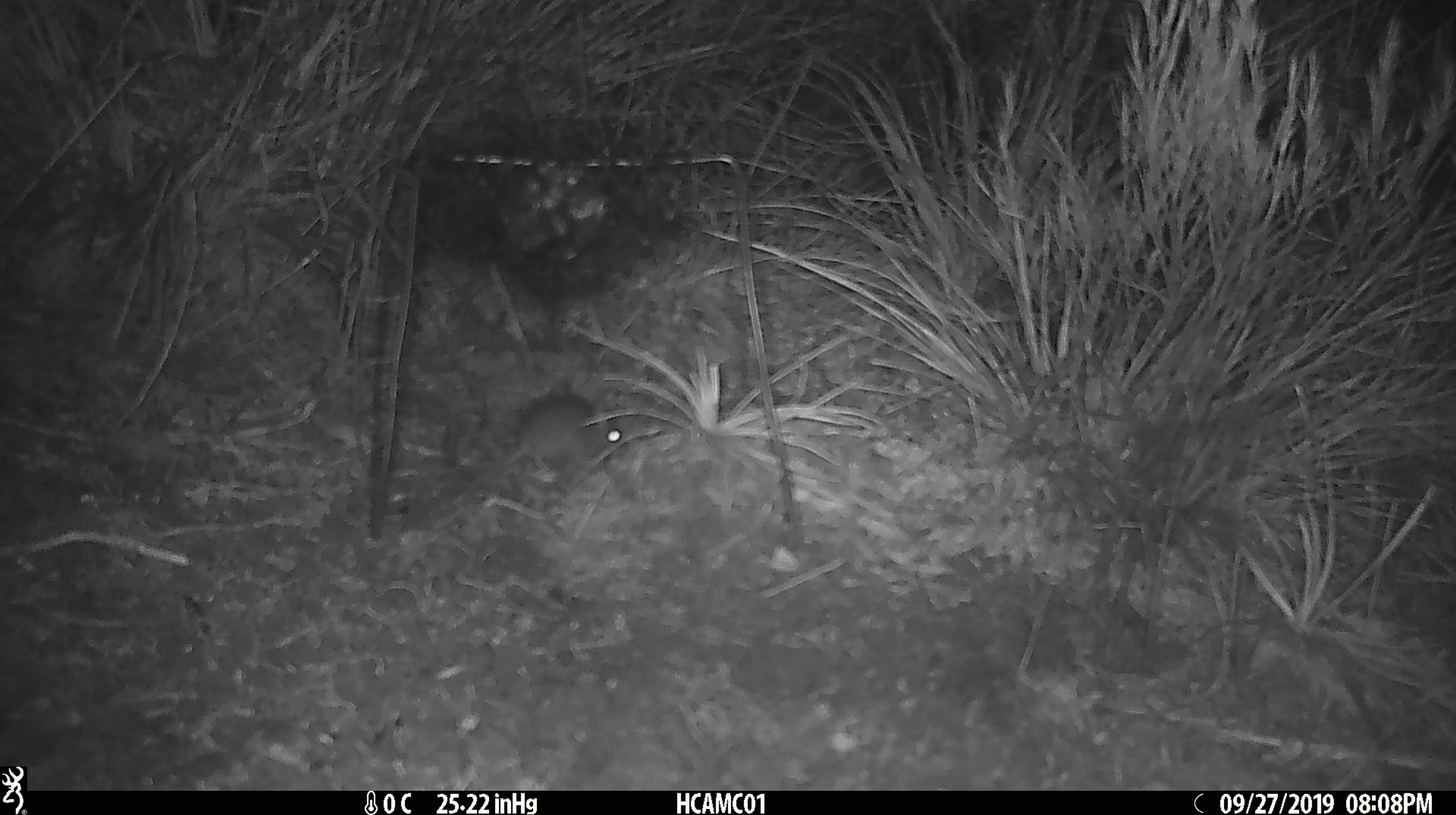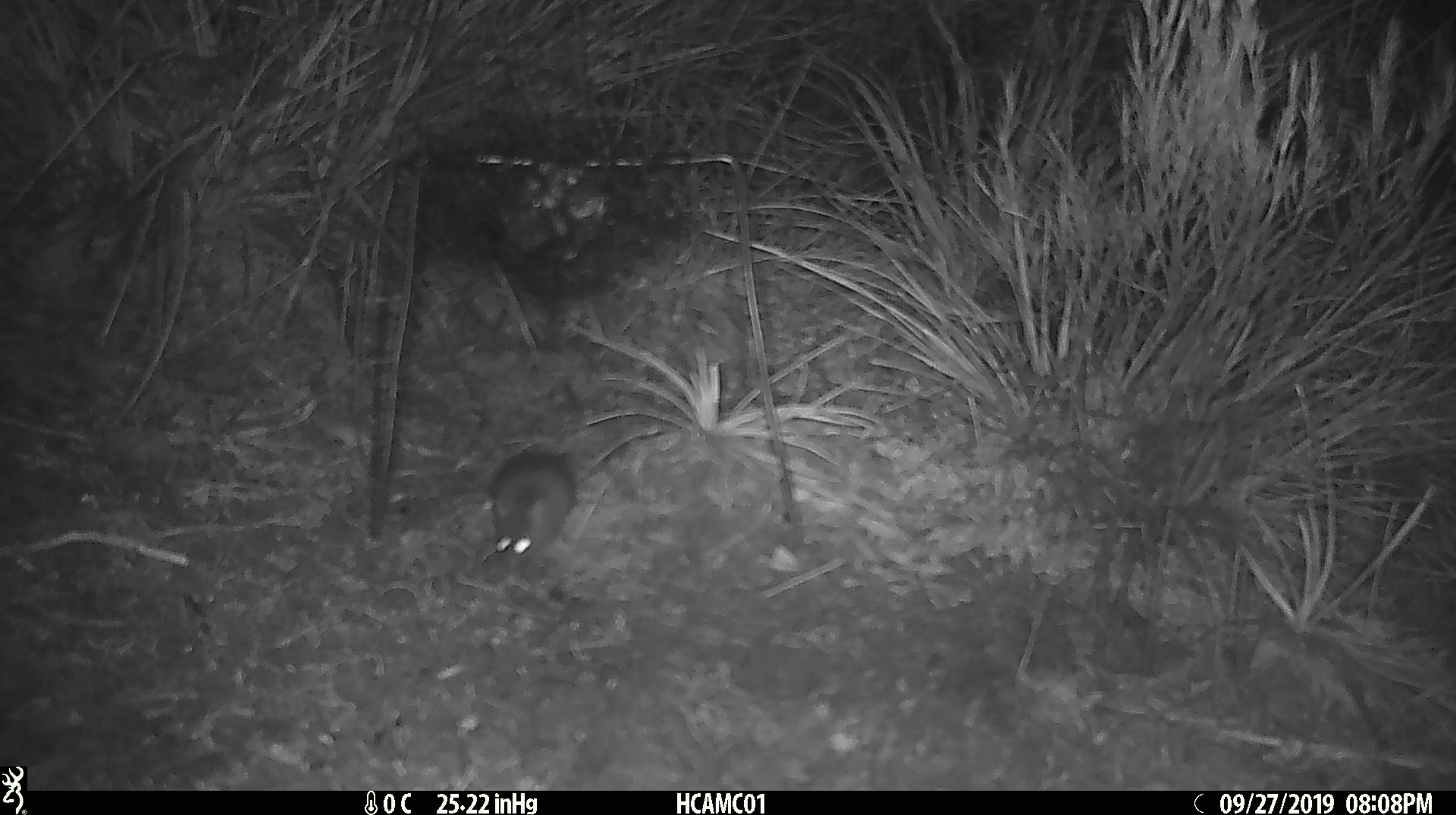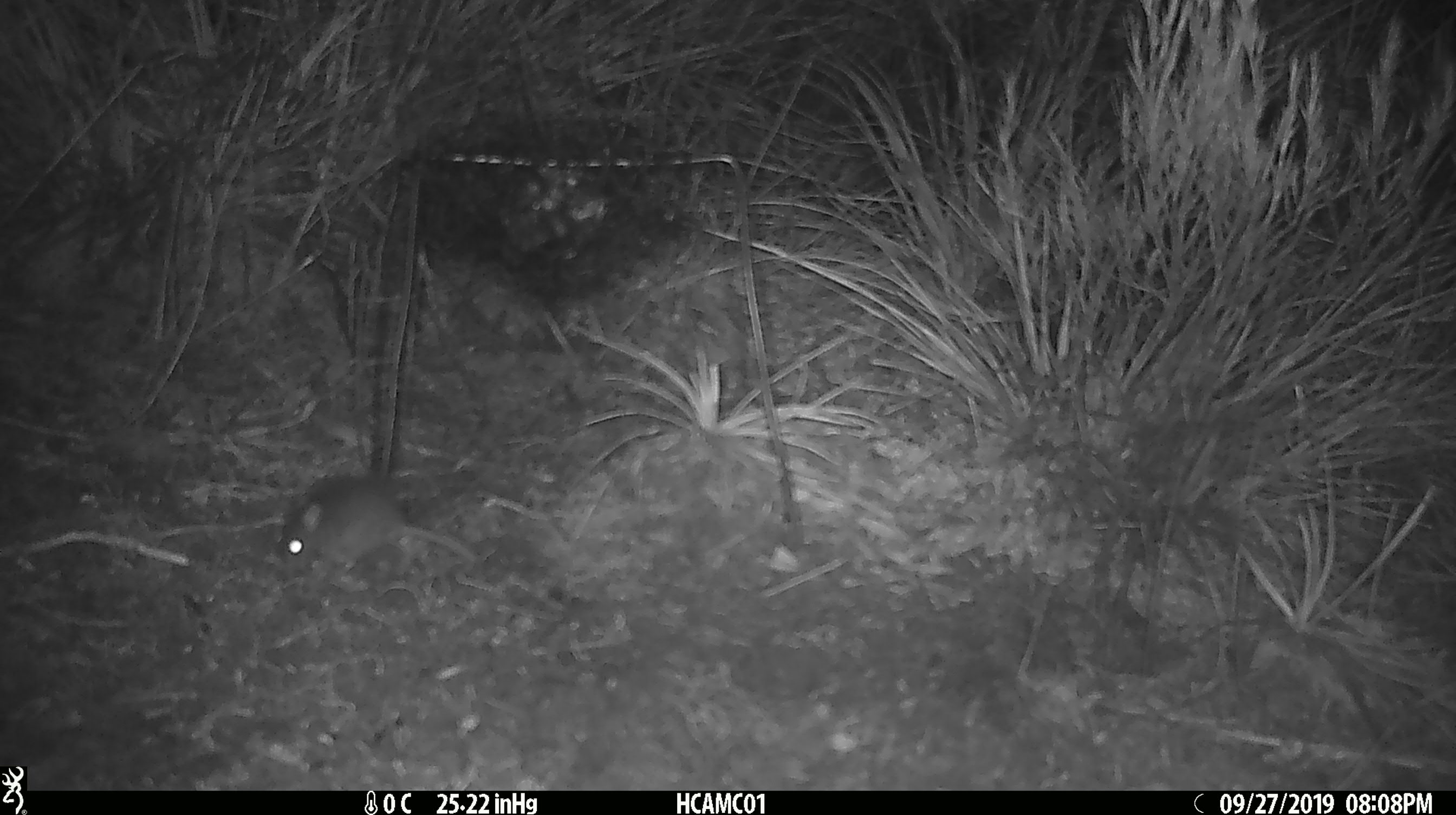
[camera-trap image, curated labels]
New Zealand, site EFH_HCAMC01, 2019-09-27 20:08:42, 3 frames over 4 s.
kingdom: Animalia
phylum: Chordata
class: Mammalia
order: Rodentia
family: Muridae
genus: Mus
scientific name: Mus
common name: mouse